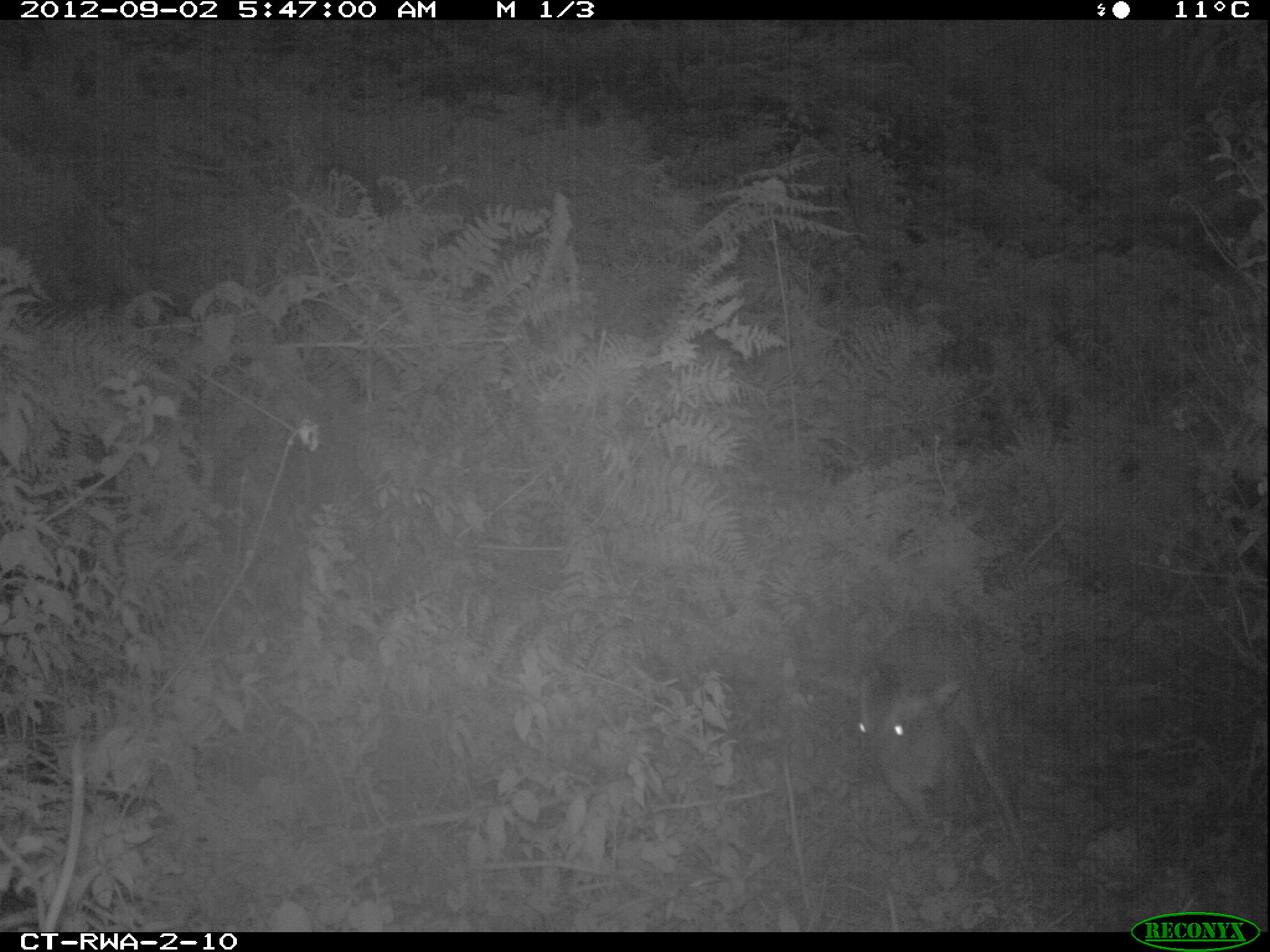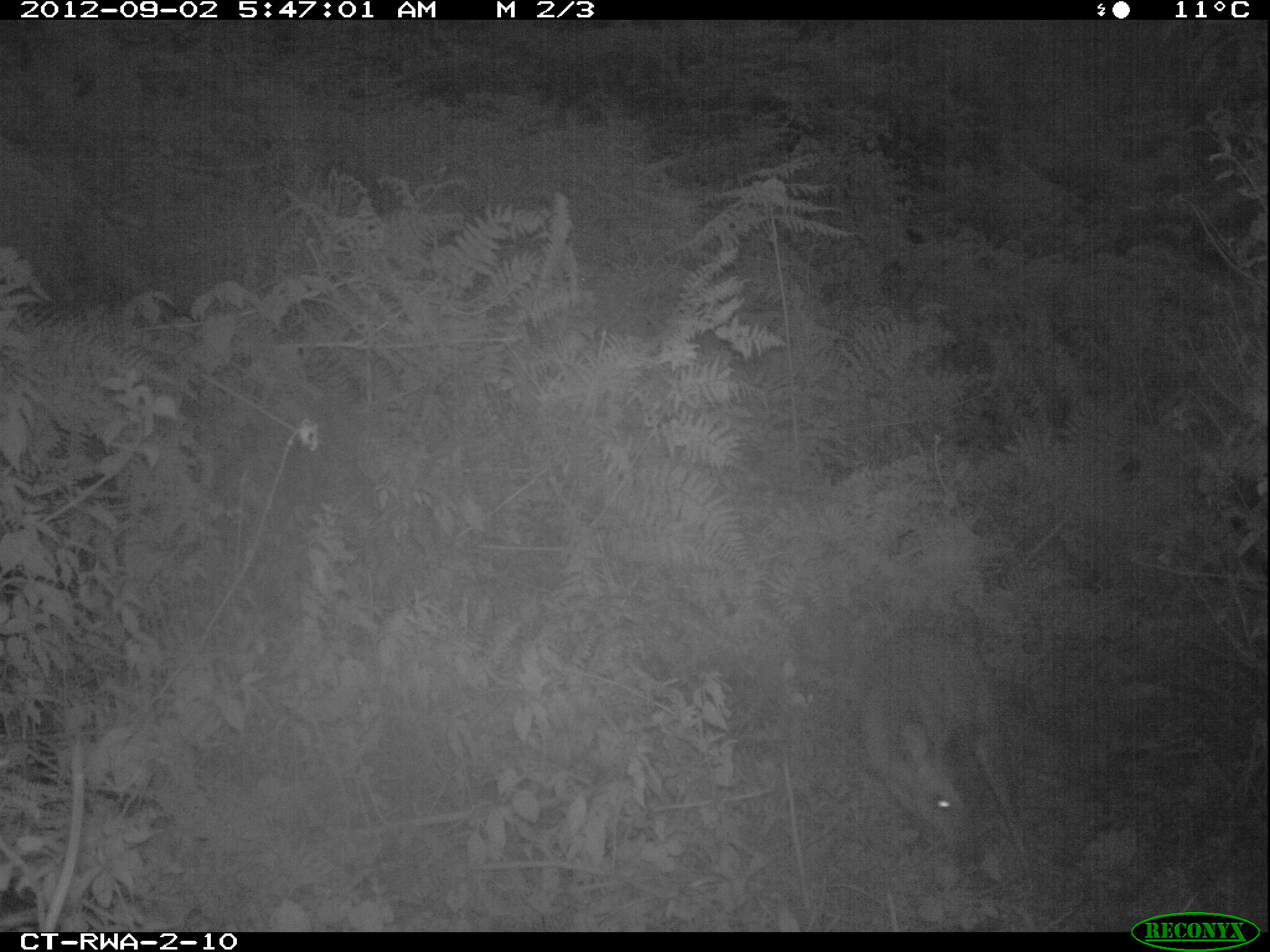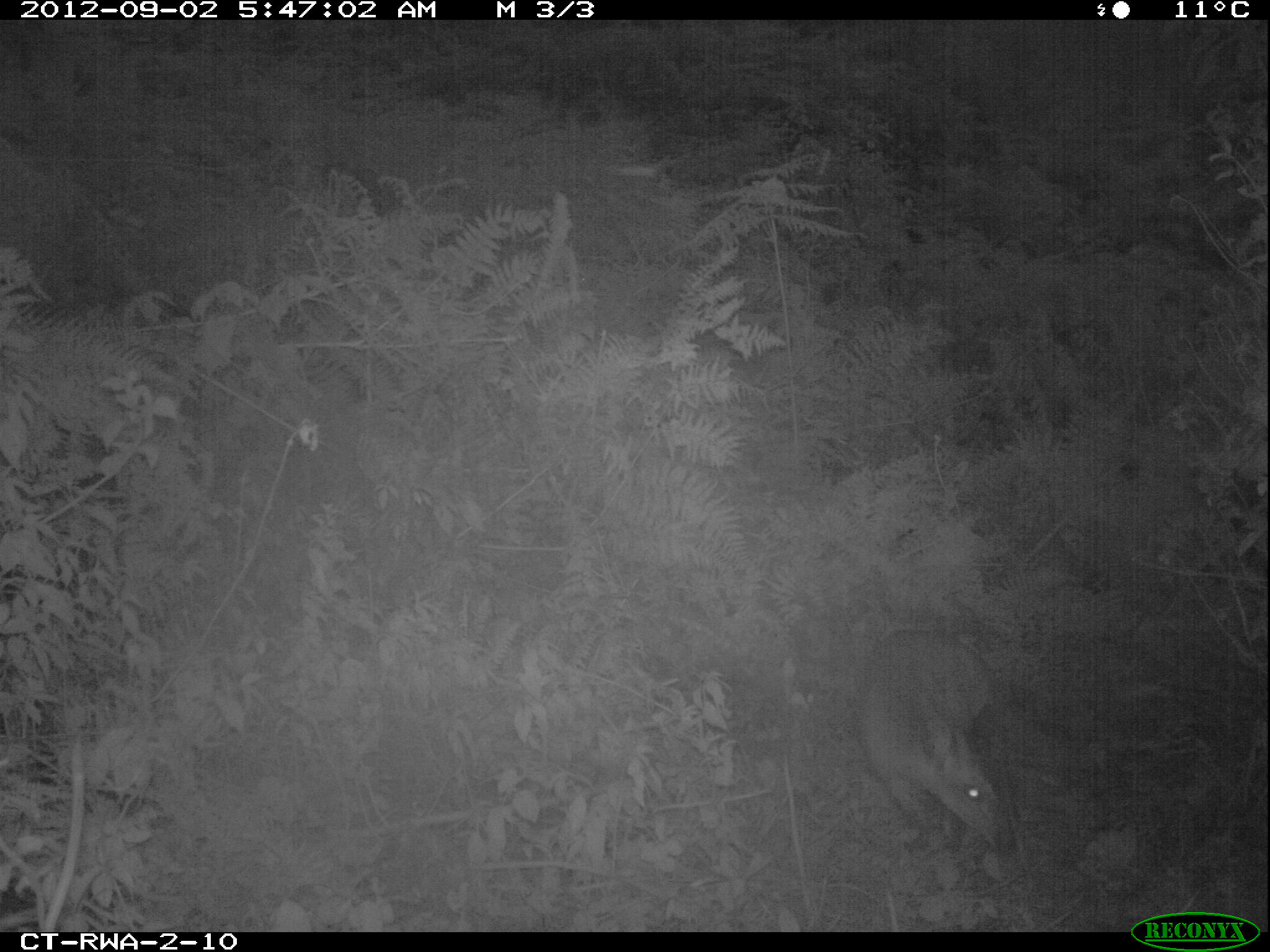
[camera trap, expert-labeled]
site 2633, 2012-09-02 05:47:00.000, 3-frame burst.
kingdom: Animalia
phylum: Chordata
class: Mammalia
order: Artiodactyla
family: Bovidae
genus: Cephalophus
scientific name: Cephalophus nigrifrons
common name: black-fronted duiker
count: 1